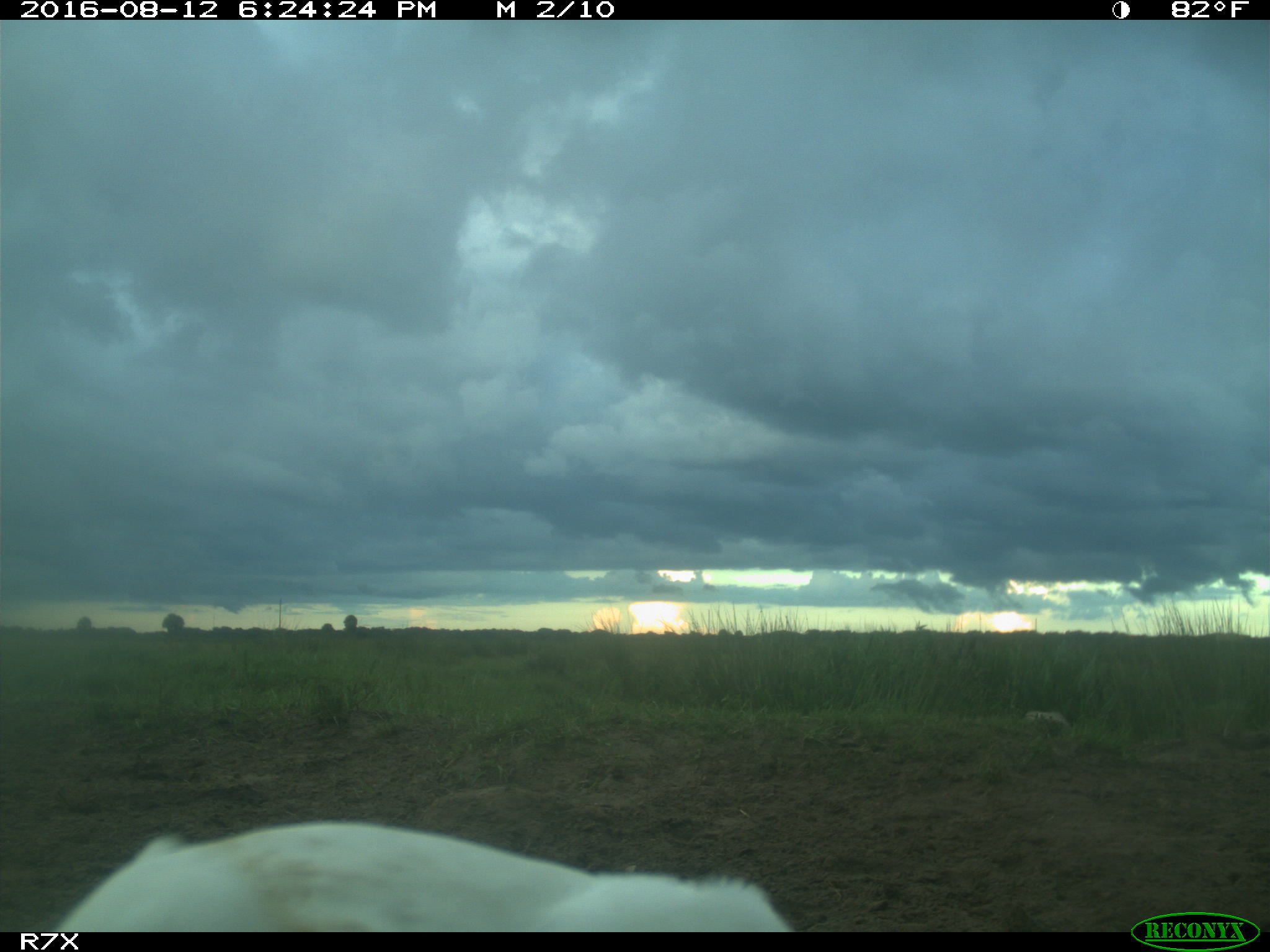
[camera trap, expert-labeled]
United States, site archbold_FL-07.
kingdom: Animalia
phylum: Chordata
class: Aves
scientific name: Aves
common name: birds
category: unidentified bird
Unidentified bird (birds) (Aves).